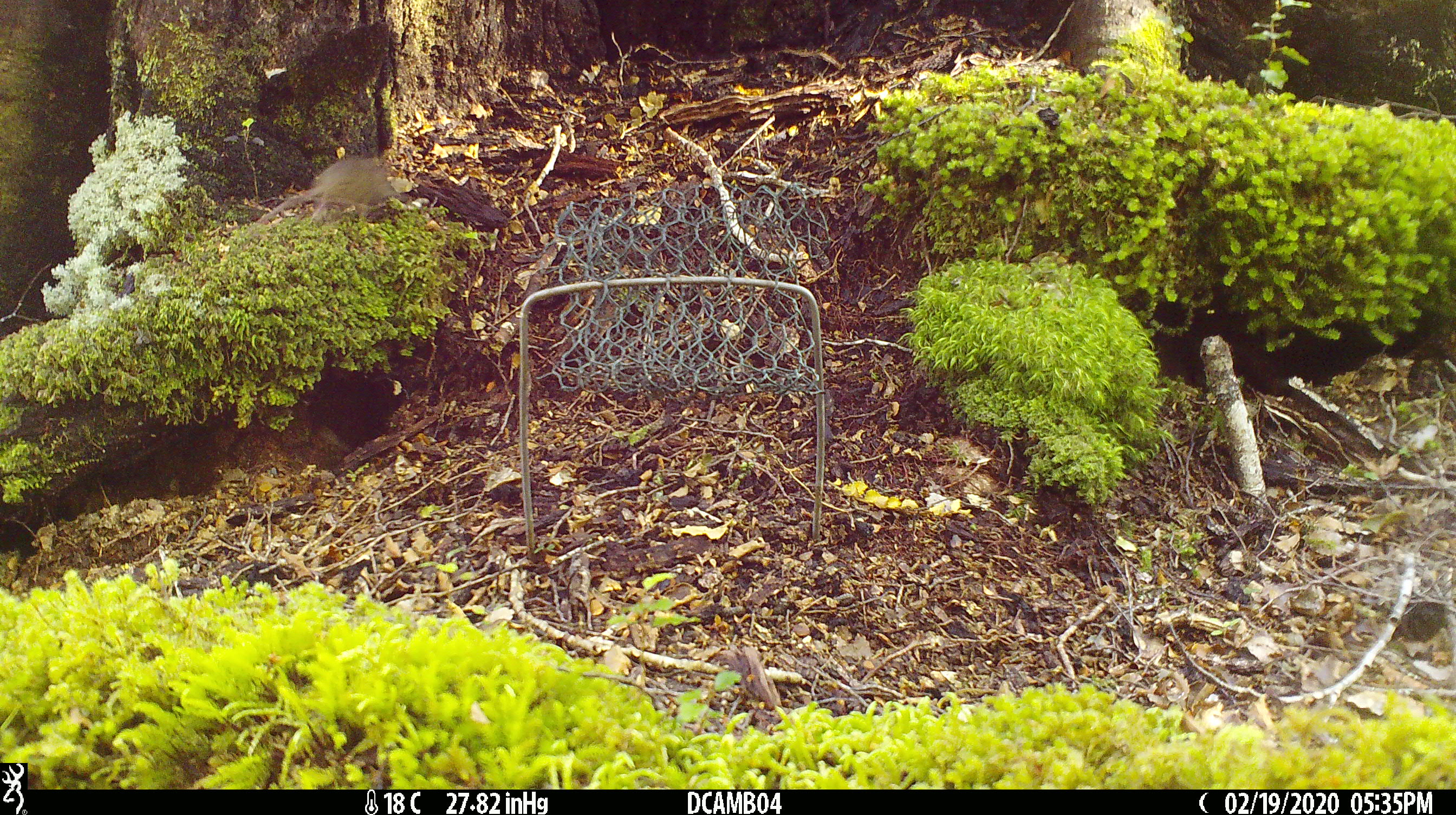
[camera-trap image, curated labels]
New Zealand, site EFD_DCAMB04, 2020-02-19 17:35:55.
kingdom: Animalia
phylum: Chordata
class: Mammalia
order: Rodentia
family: Muridae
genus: Mus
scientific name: Mus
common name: mouse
Mouse (Mus).